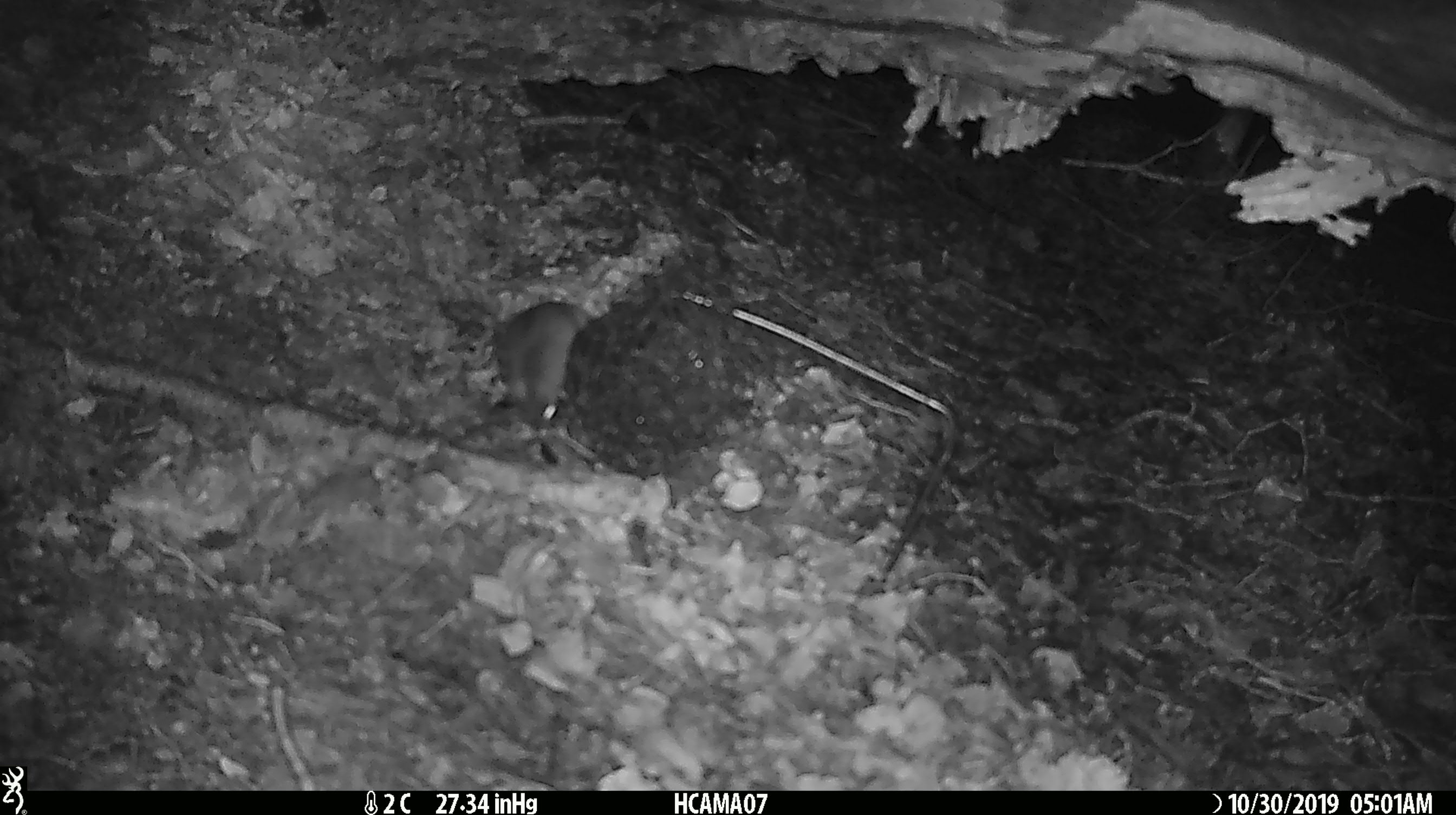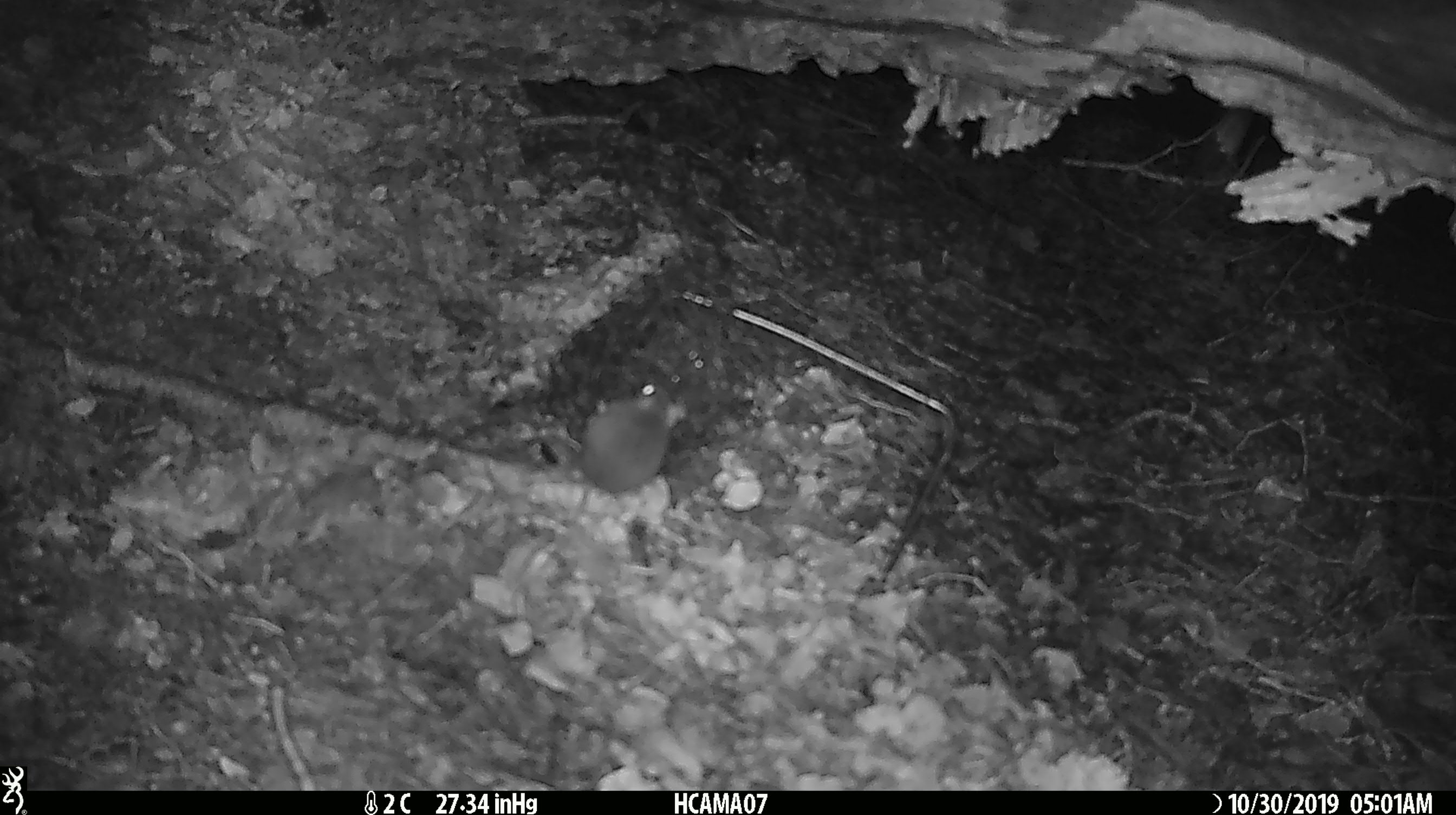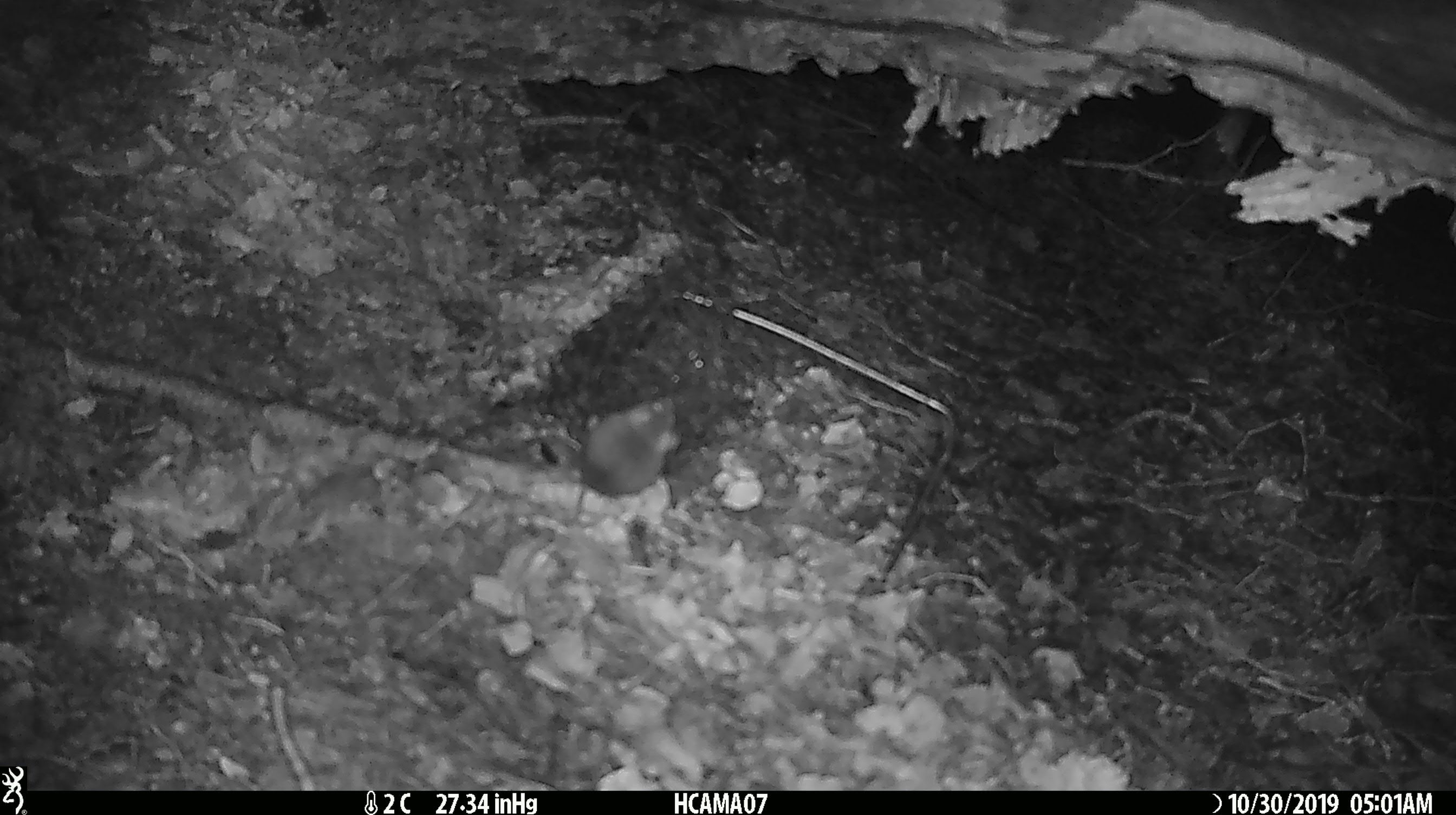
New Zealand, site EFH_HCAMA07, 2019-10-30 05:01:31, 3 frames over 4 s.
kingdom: Animalia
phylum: Chordata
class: Mammalia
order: Rodentia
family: Muridae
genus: Mus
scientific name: Mus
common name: mouse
Mouse (Mus).